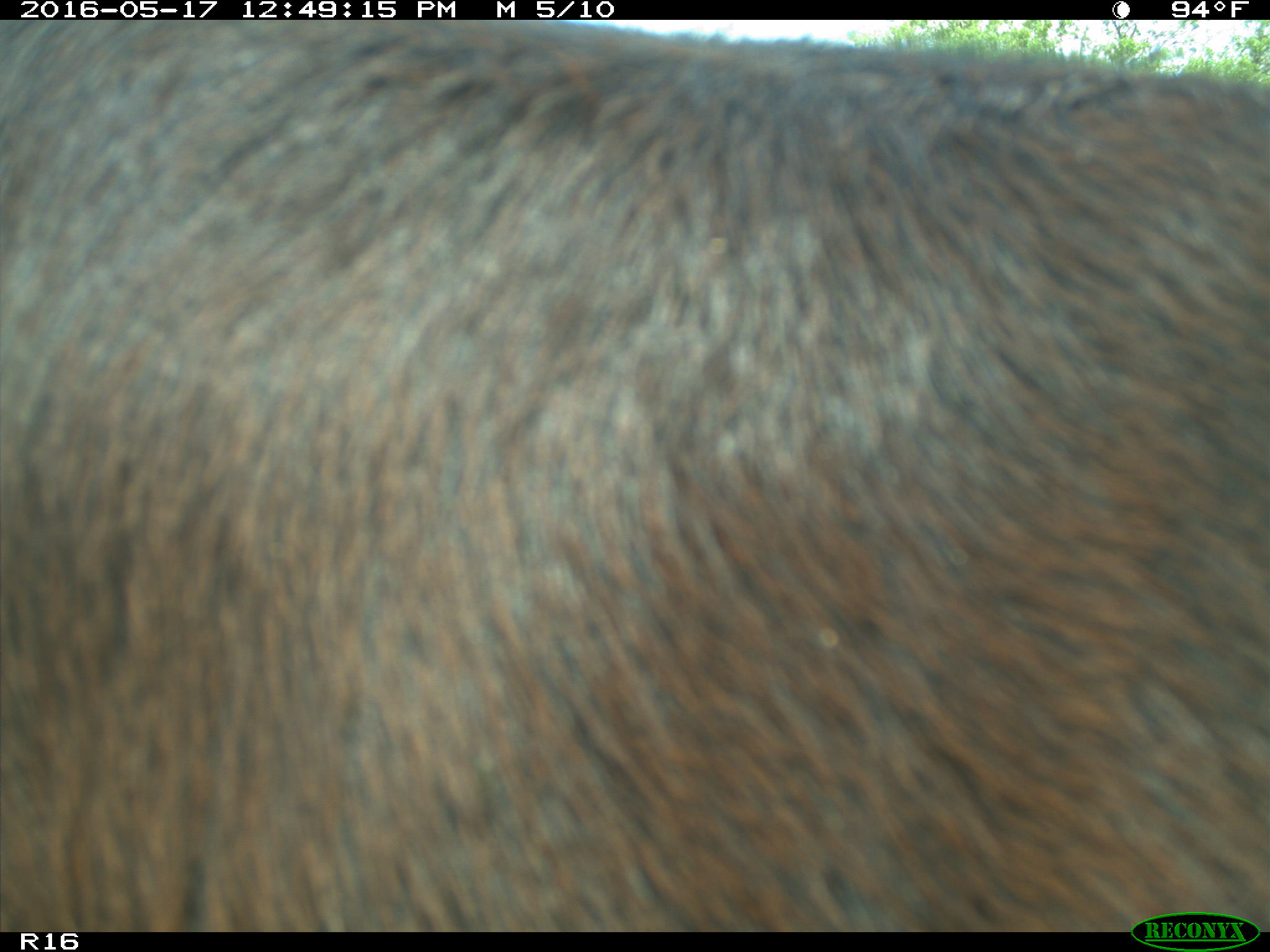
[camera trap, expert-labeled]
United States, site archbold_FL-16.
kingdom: Animalia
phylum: Chordata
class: Mammalia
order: Artiodactyla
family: Bovidae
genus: Bos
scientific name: Bos taurus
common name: domestic cow